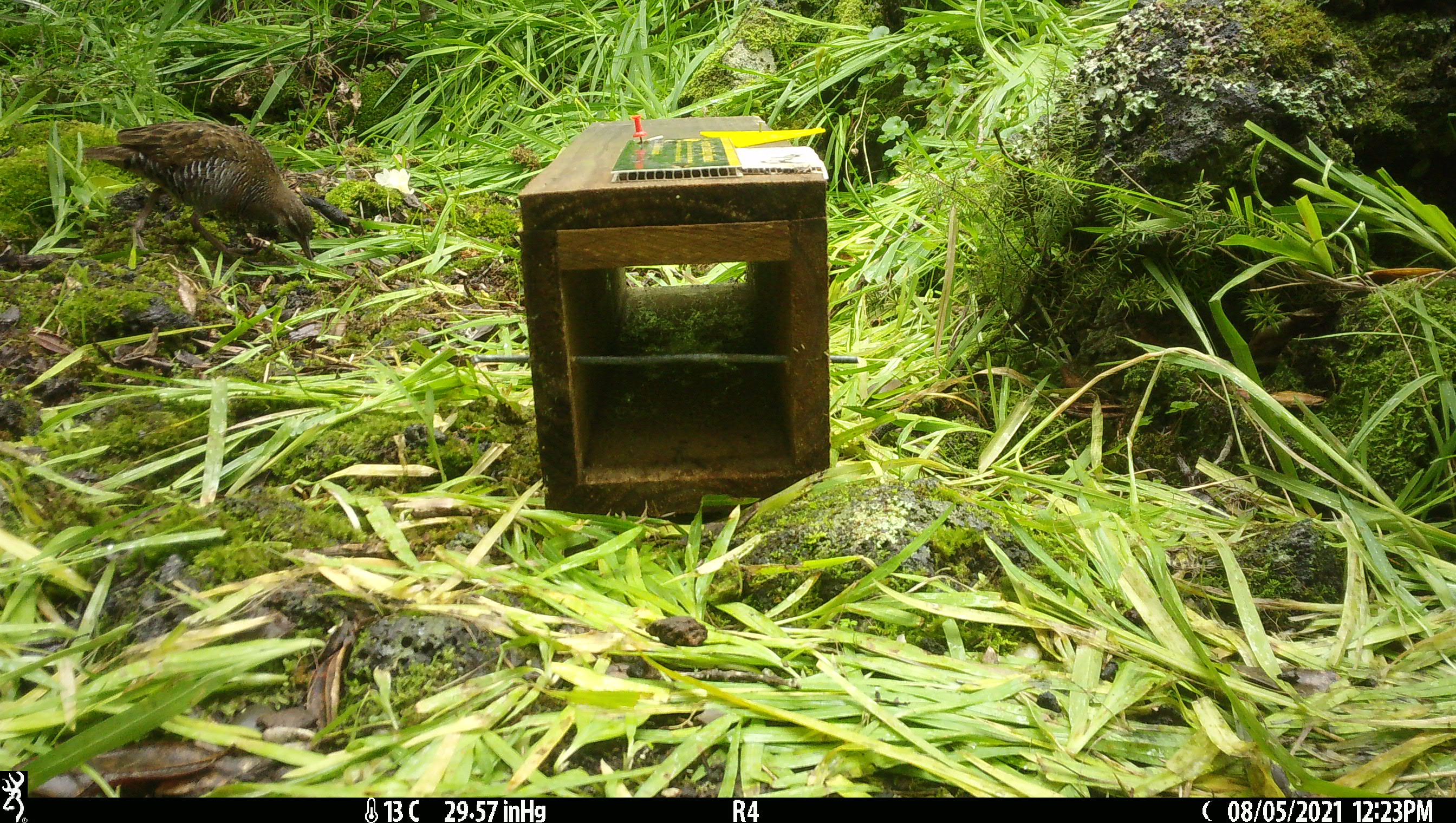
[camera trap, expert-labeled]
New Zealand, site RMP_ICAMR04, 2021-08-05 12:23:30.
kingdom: Animalia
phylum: Chordata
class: Aves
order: Gruiformes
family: Rallidae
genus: Gallirallus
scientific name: Gallirallus philippensis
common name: buff-banded rail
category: banded rail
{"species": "banded rail (buff-banded rail) (Gallirallus philippensis)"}